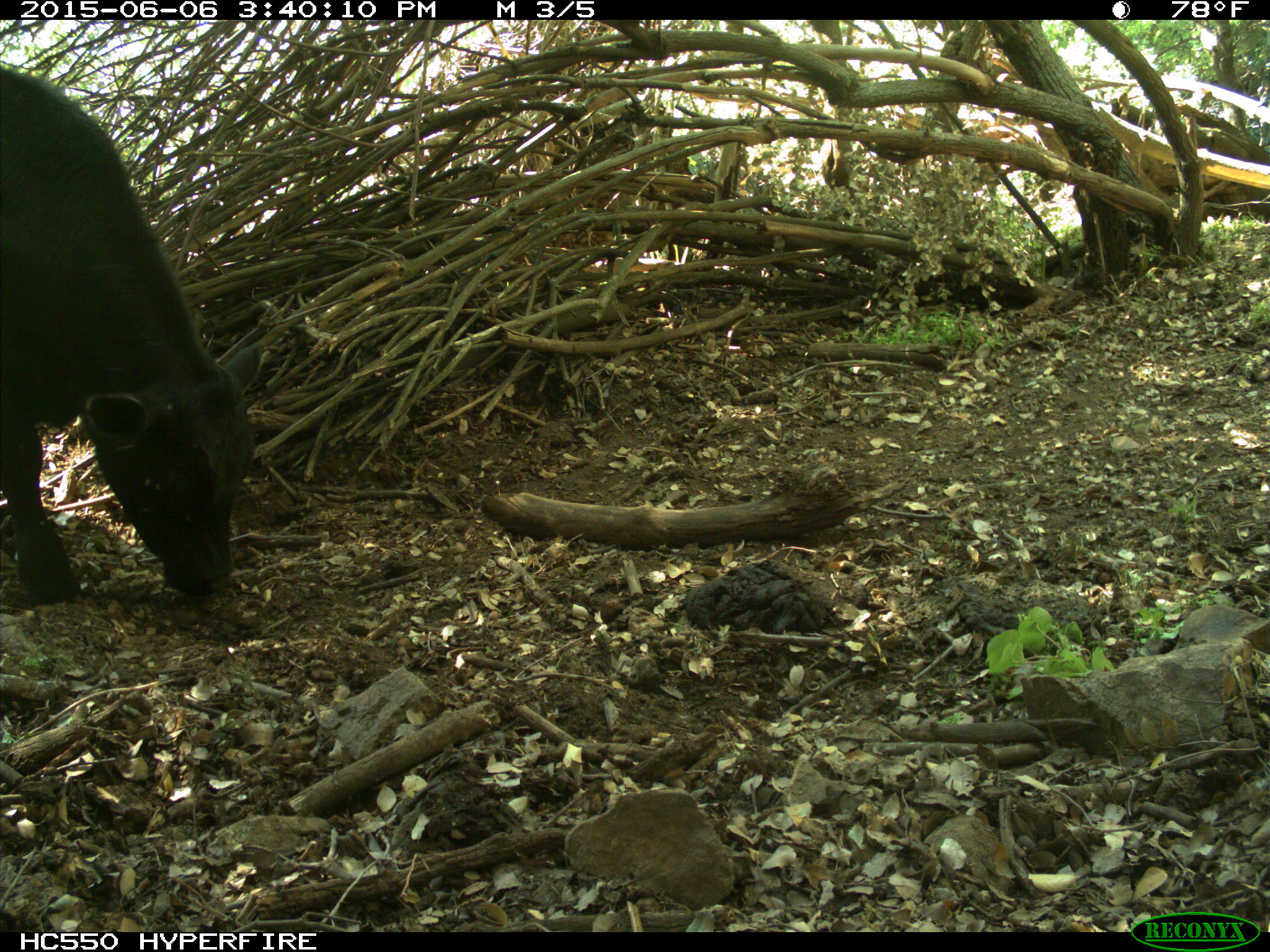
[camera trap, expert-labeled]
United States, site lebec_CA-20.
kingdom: Animalia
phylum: Chordata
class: Mammalia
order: Artiodactyla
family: Bovidae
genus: Bos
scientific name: Bos taurus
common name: domestic cow